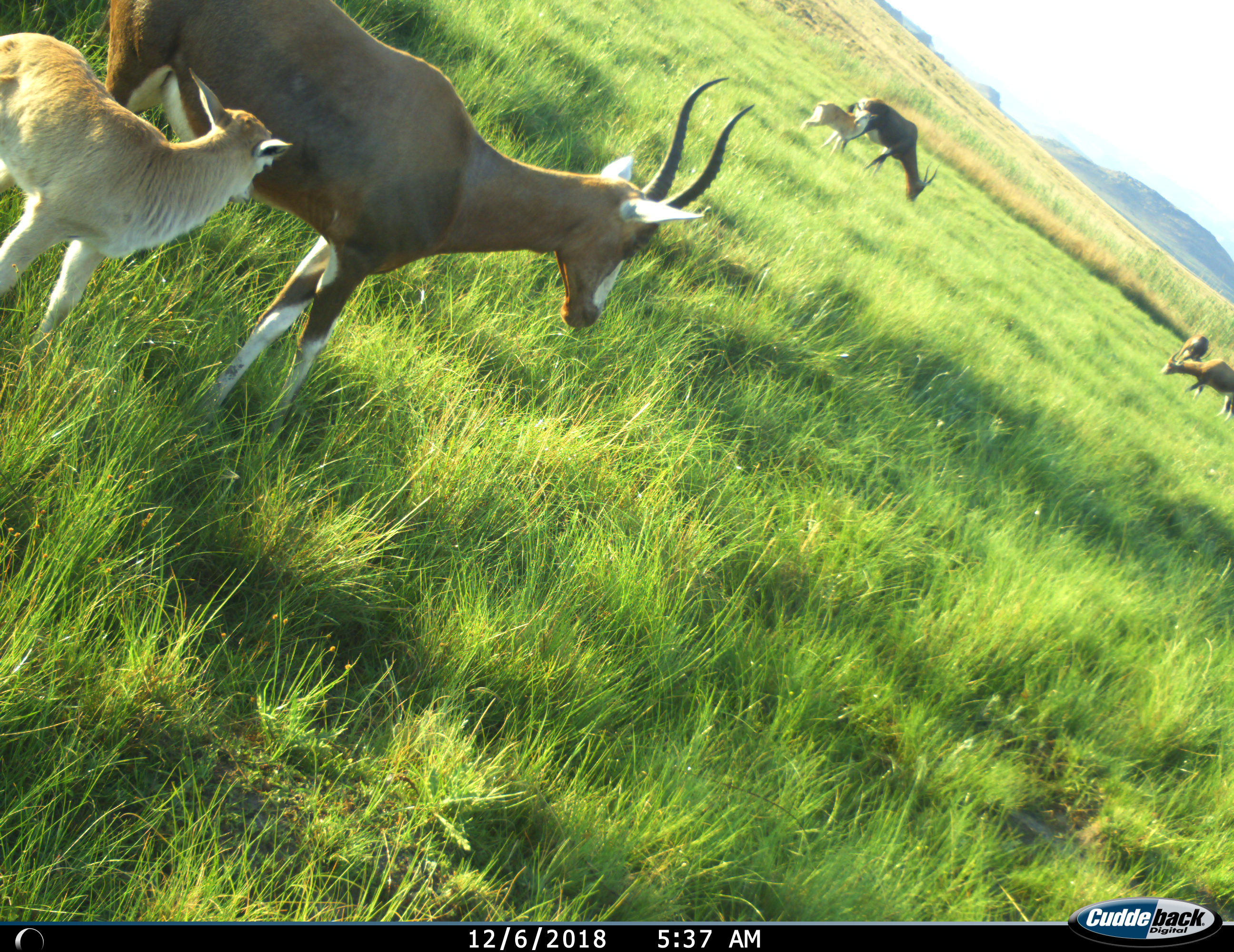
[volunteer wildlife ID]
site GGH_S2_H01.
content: unidentified animal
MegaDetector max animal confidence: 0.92